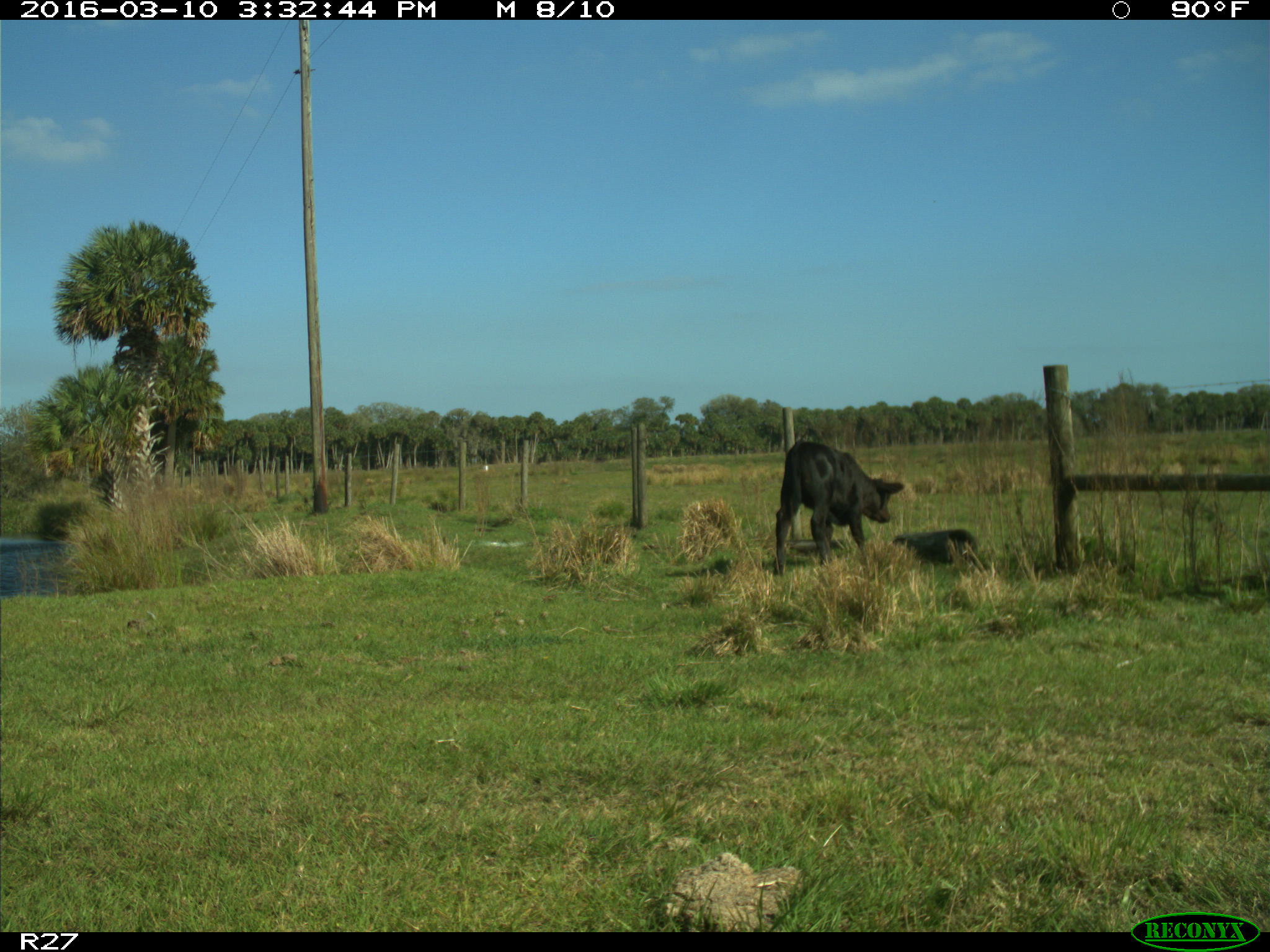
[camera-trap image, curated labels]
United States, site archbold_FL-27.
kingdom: Animalia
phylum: Chordata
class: Mammalia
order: Artiodactyla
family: Bovidae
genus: Bos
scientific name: Bos taurus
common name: domestic cow